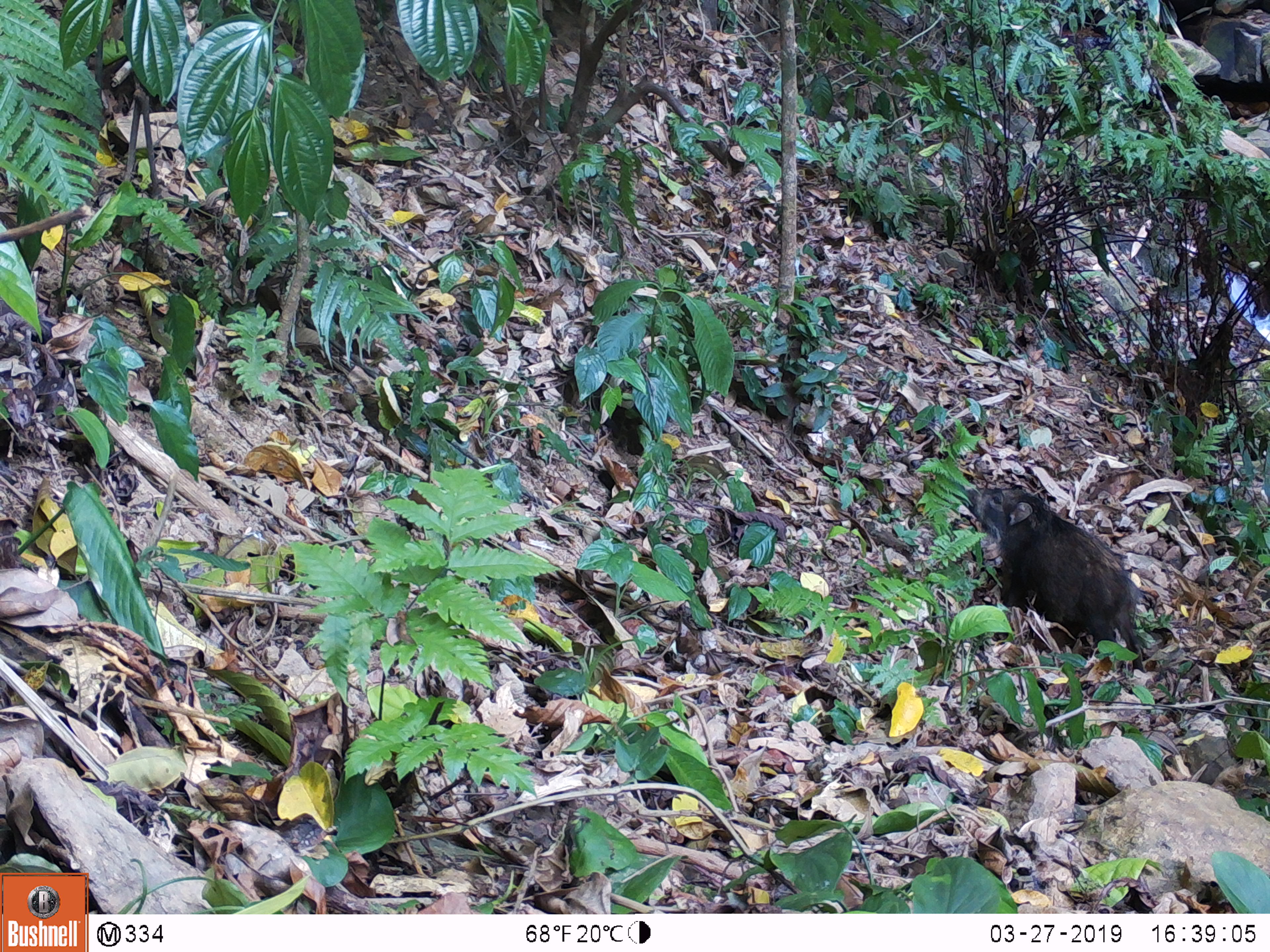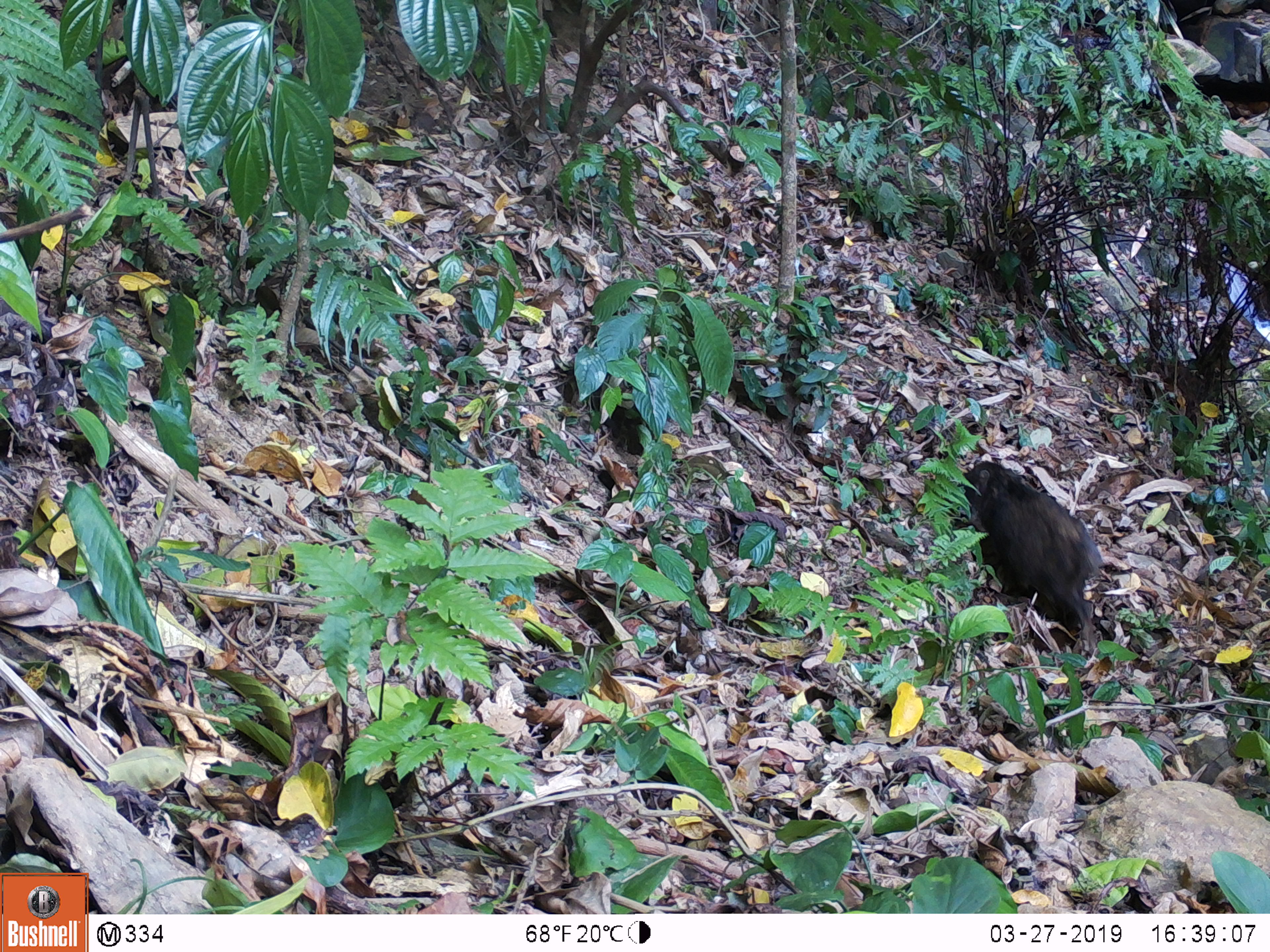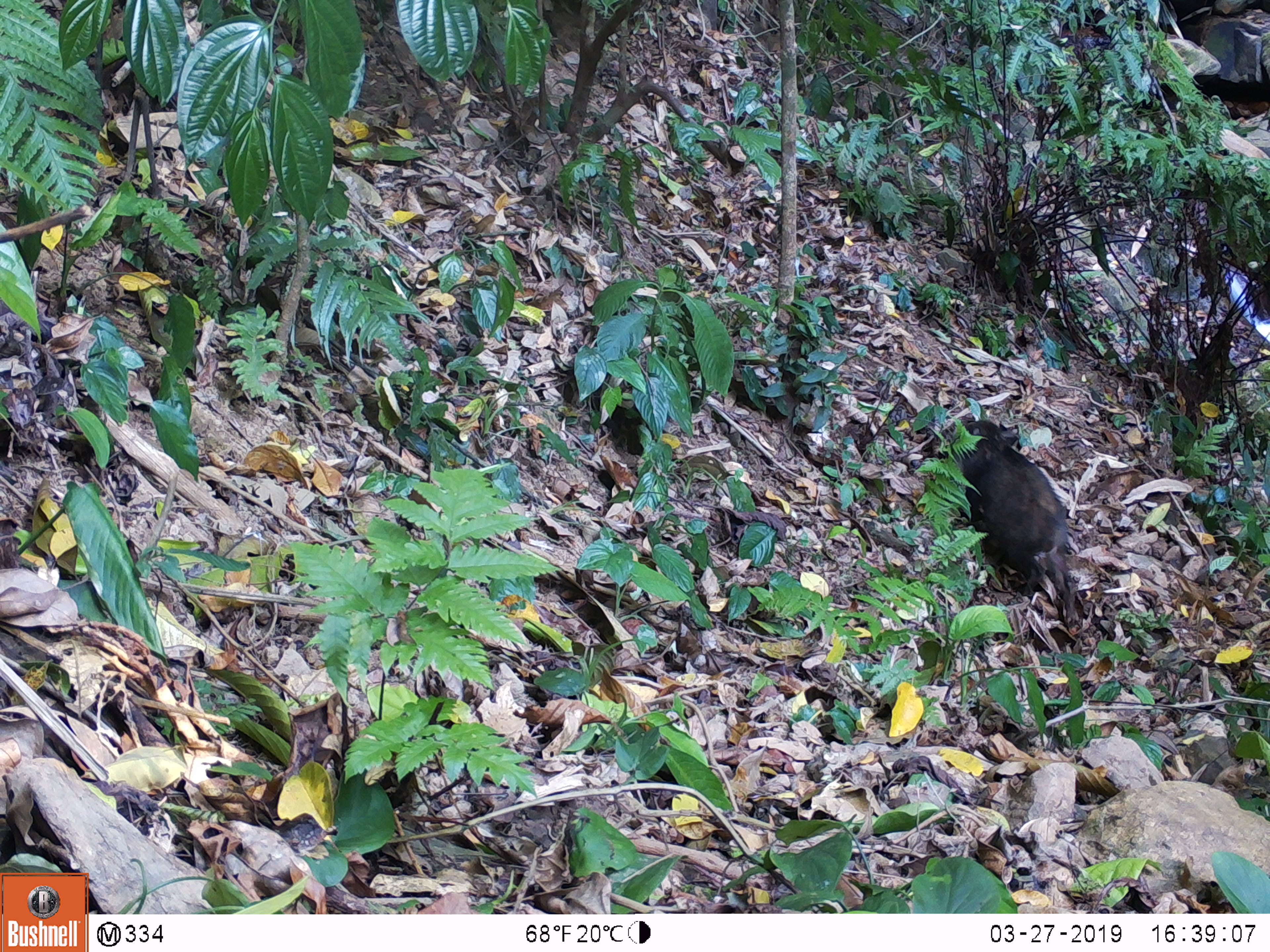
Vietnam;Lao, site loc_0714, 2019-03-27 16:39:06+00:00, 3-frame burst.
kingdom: Animalia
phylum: Chordata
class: Mammalia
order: Artiodactyla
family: Suidae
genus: Sus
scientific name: Sus scrofa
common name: eurasian wild pig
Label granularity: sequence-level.